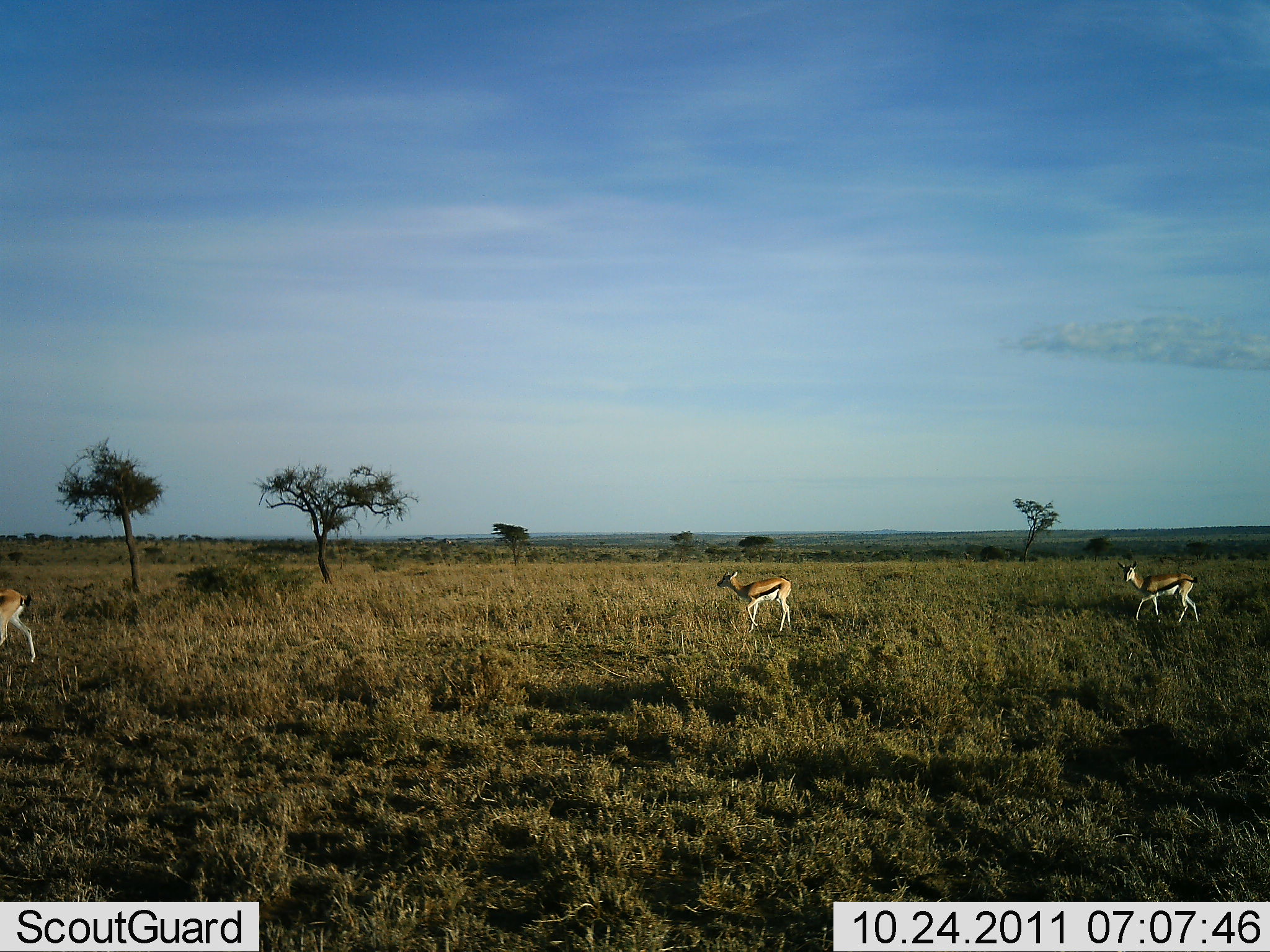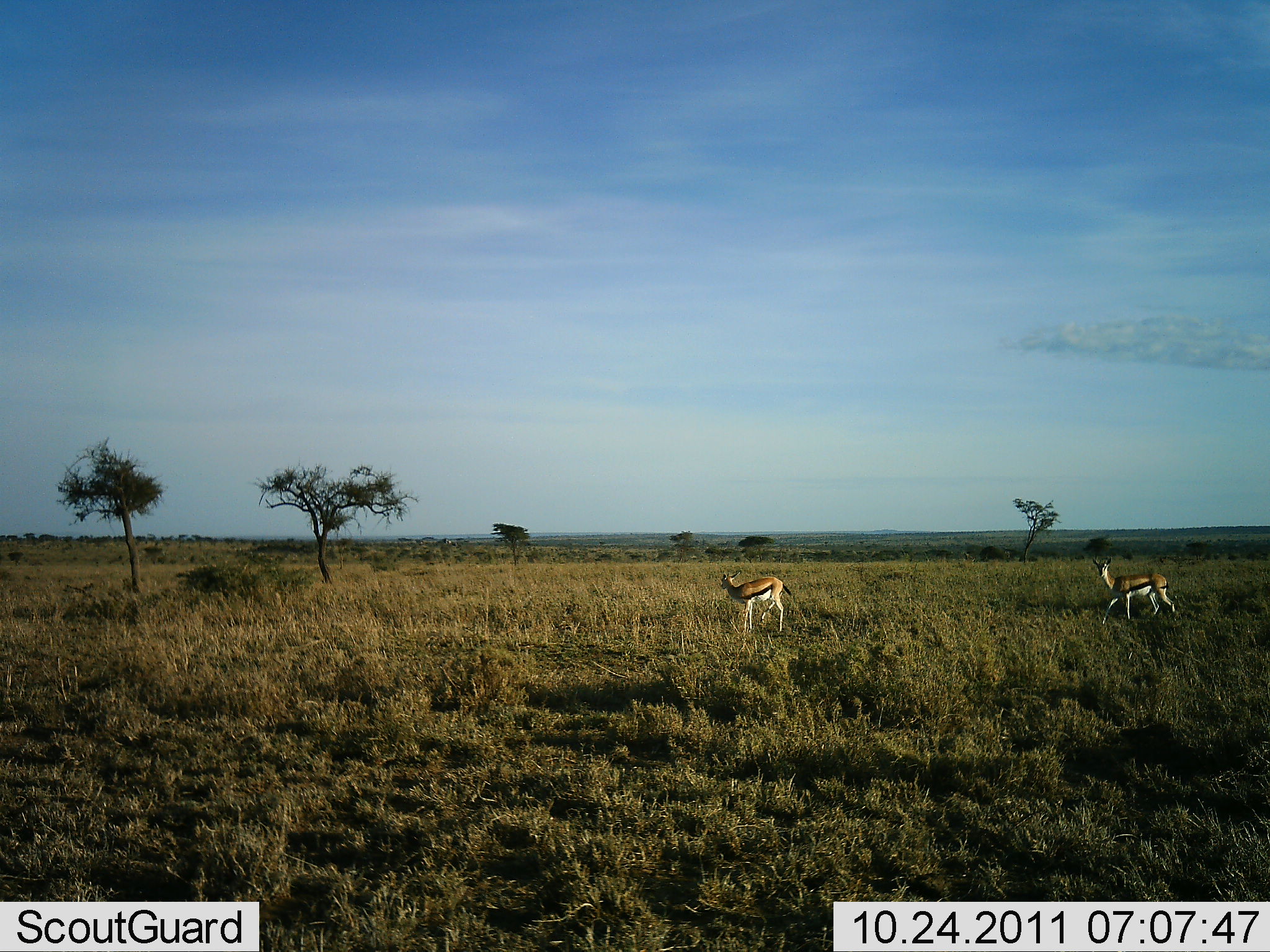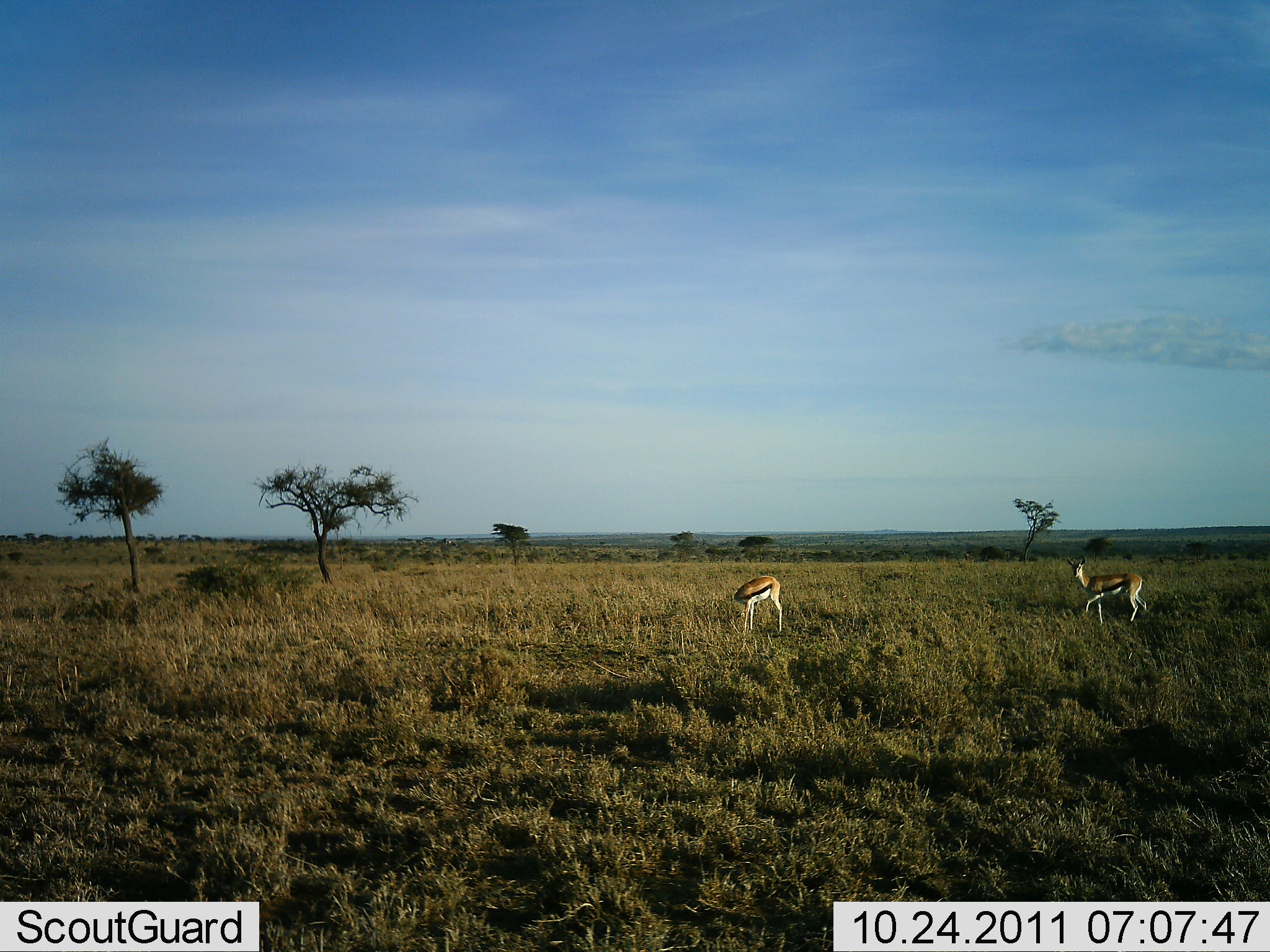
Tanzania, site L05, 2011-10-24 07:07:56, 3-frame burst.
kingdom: Animalia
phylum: Chordata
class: Mammalia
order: Artiodactyla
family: Bovidae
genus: Eudorcas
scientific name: Eudorcas thomsonii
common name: thomson's gazelle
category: gazellethomsons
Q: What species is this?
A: Gazellethomsons (thomson's gazelle) (Eudorcas thomsonii).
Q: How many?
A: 3.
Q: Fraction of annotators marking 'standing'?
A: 42%.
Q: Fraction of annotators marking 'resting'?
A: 0%.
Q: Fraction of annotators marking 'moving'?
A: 92%.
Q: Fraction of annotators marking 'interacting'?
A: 0%.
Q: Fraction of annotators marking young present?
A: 0%.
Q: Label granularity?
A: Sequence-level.